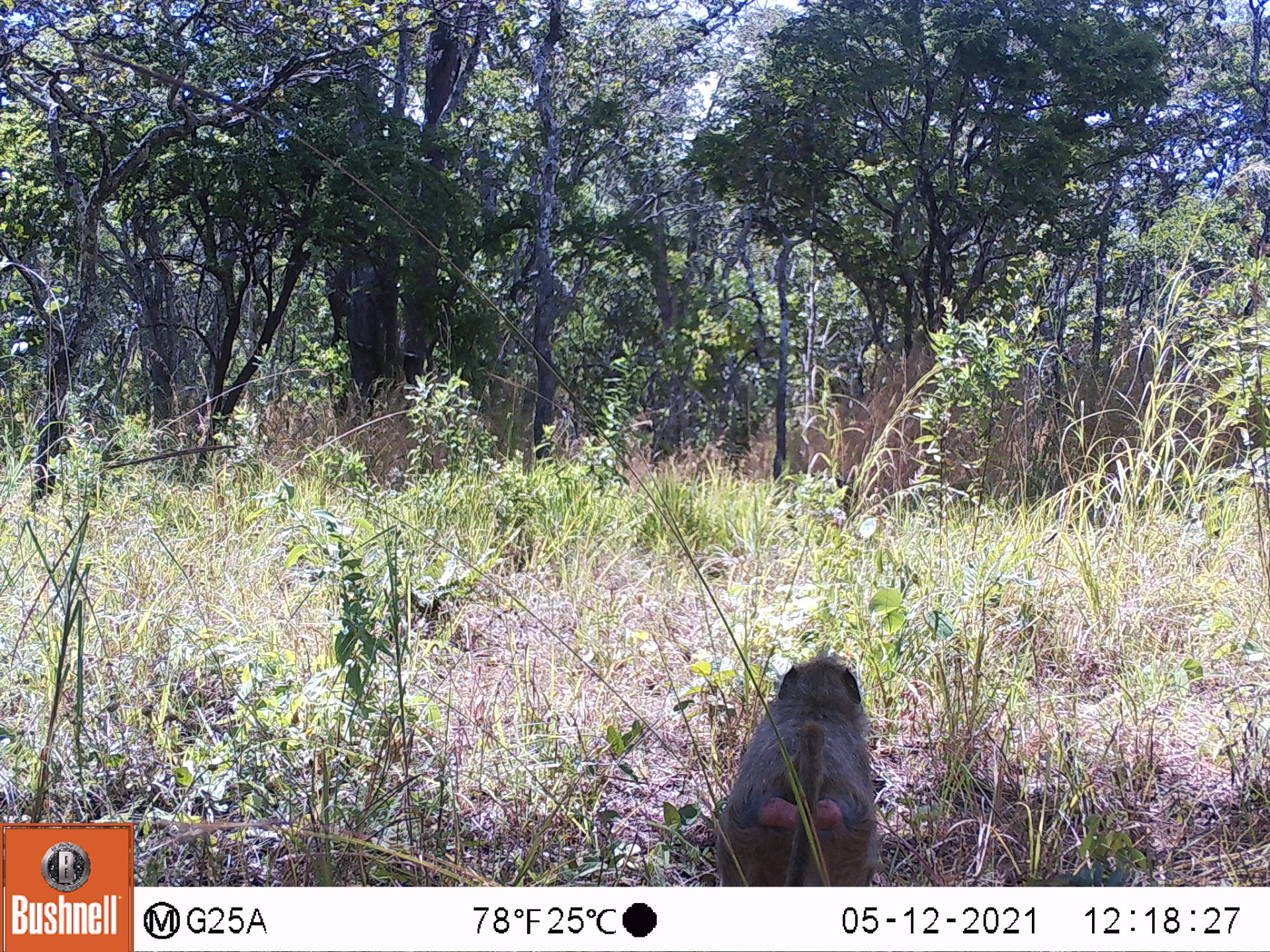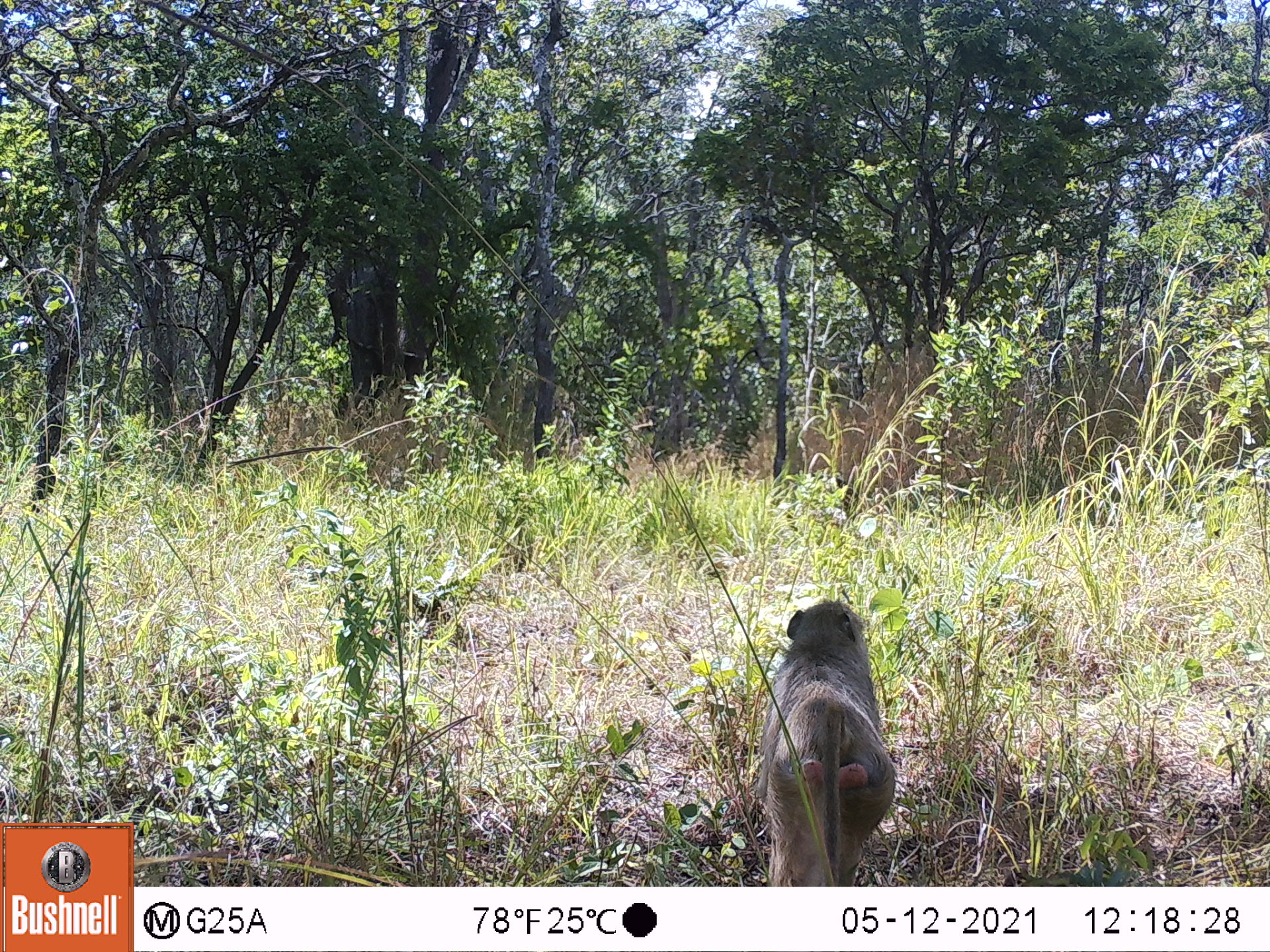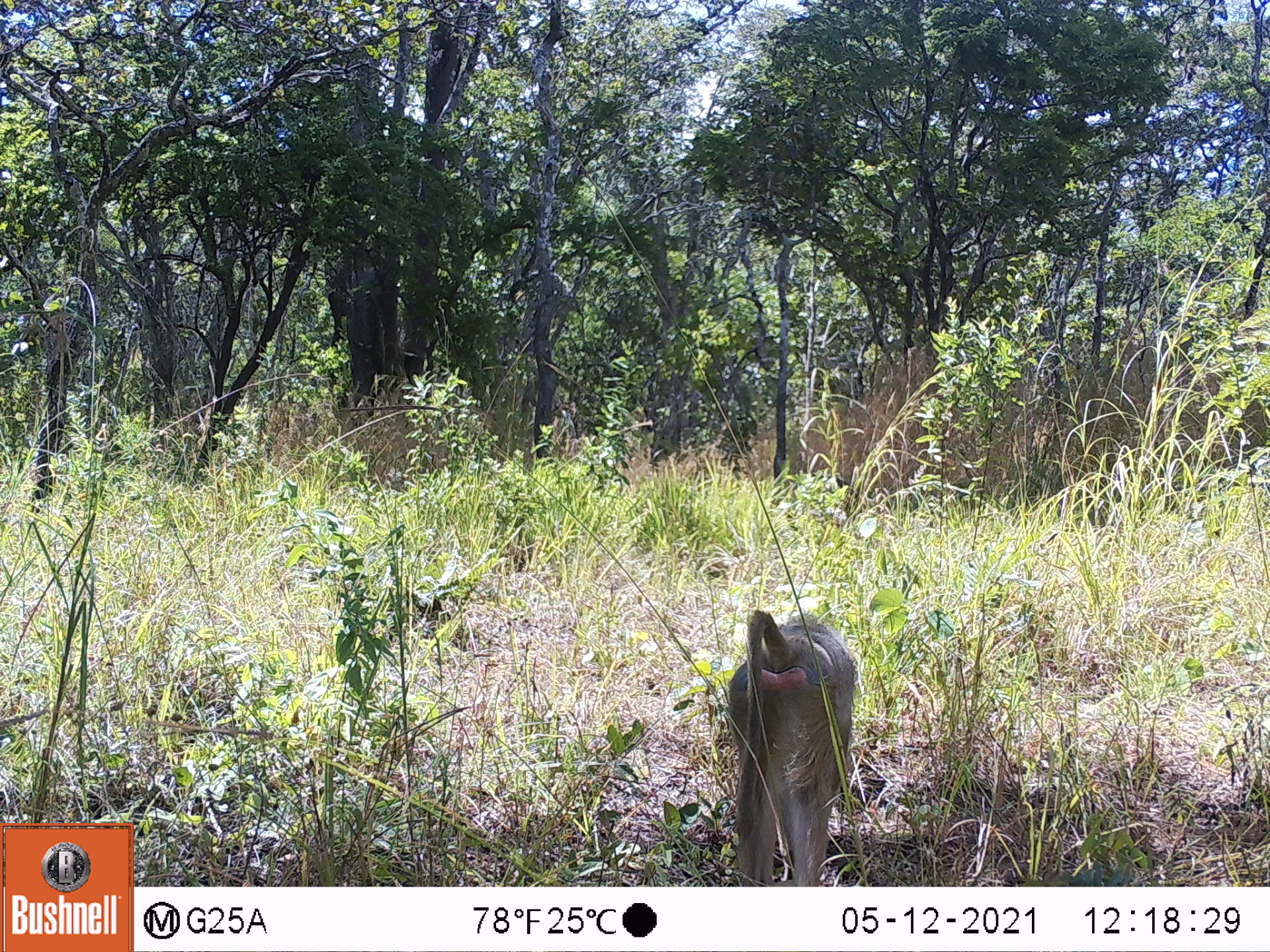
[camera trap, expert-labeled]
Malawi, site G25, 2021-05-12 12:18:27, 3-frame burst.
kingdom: Animalia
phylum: Chordata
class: Mammalia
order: Primates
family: Cercopithecidae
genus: Papio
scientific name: Papio cynocephalus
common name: yellow baboon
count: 1